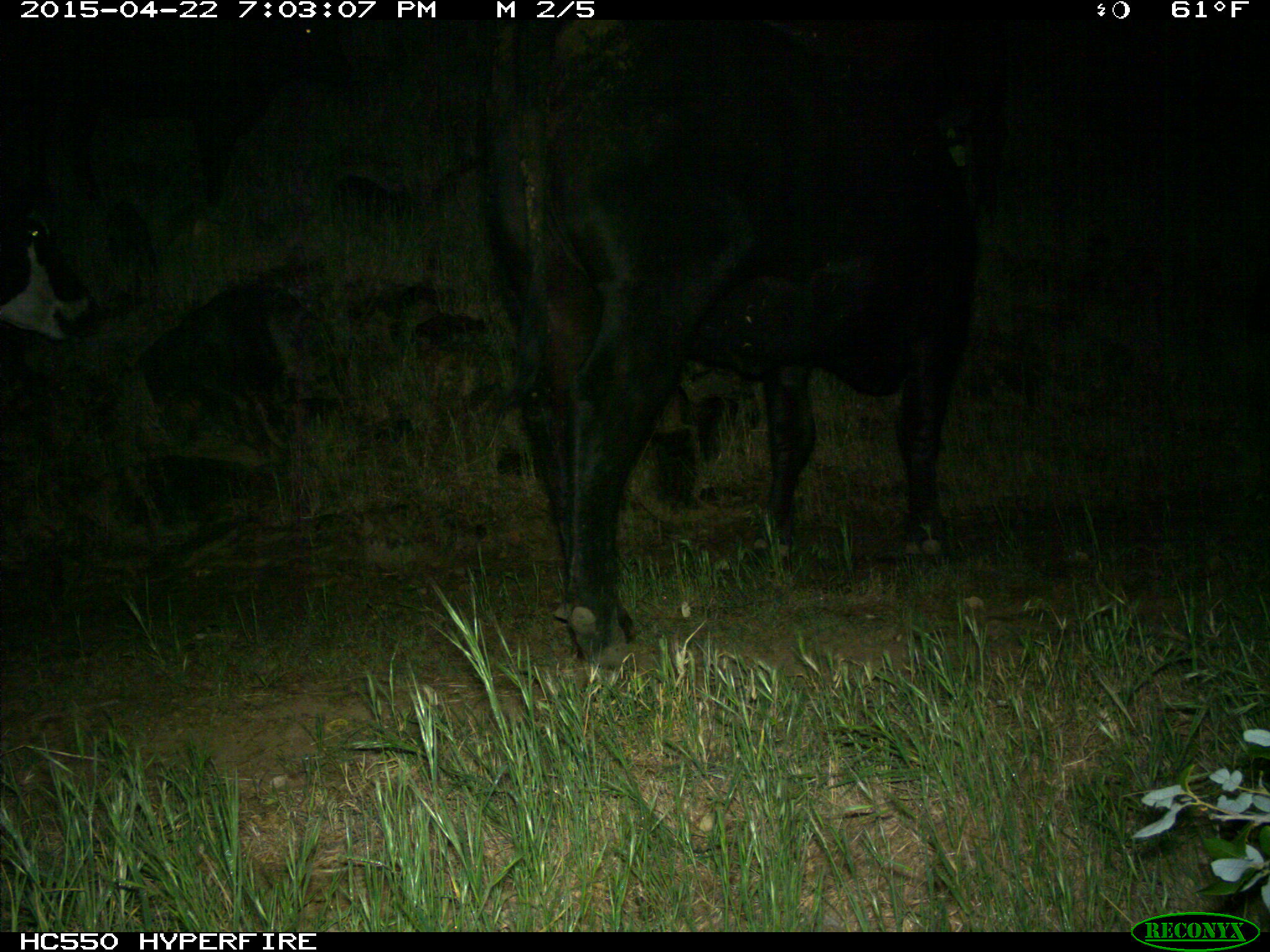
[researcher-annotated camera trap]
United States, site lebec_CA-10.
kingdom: Animalia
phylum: Chordata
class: Mammalia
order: Artiodactyla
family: Bovidae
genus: Bos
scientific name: Bos taurus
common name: domestic cow